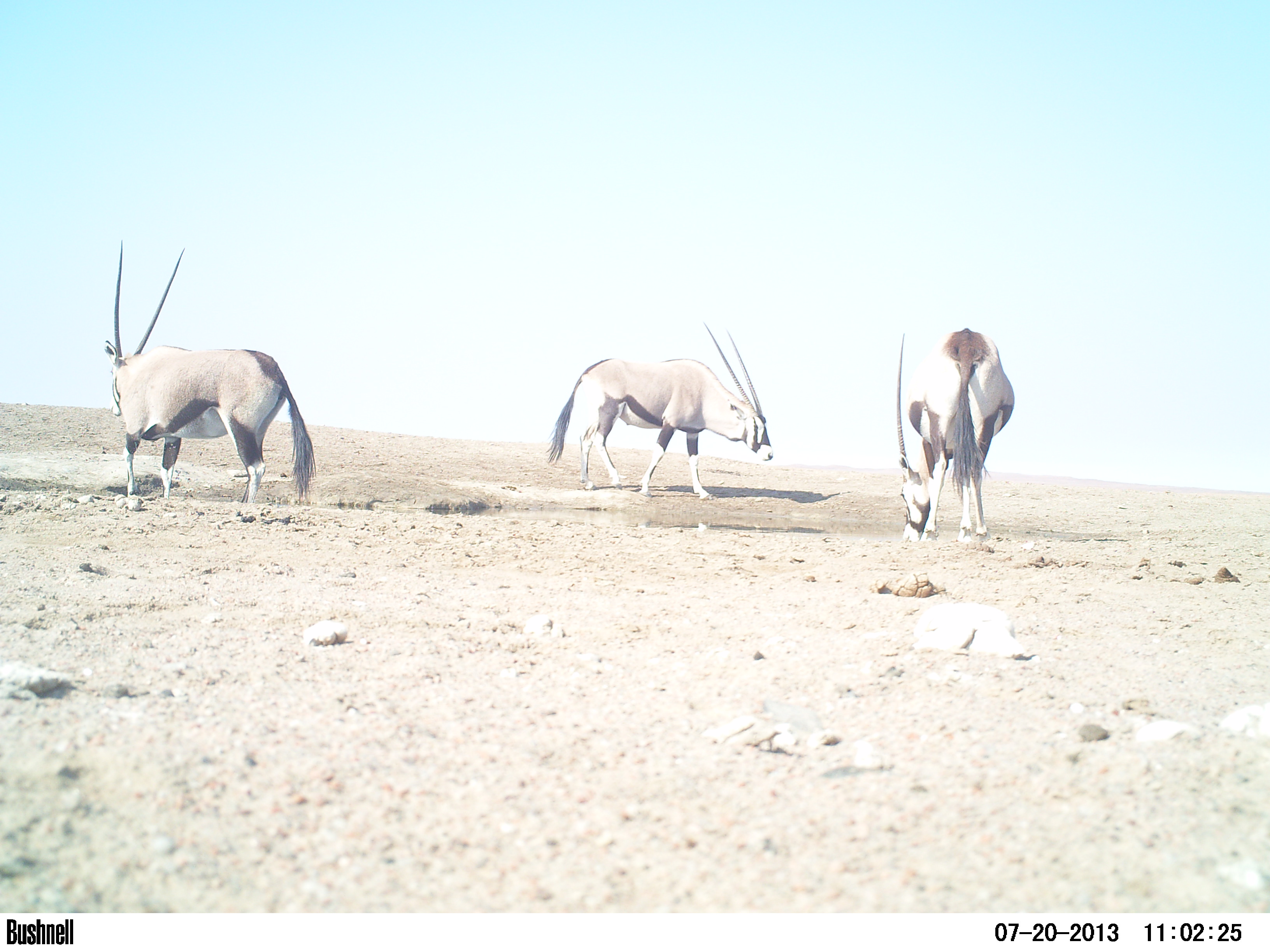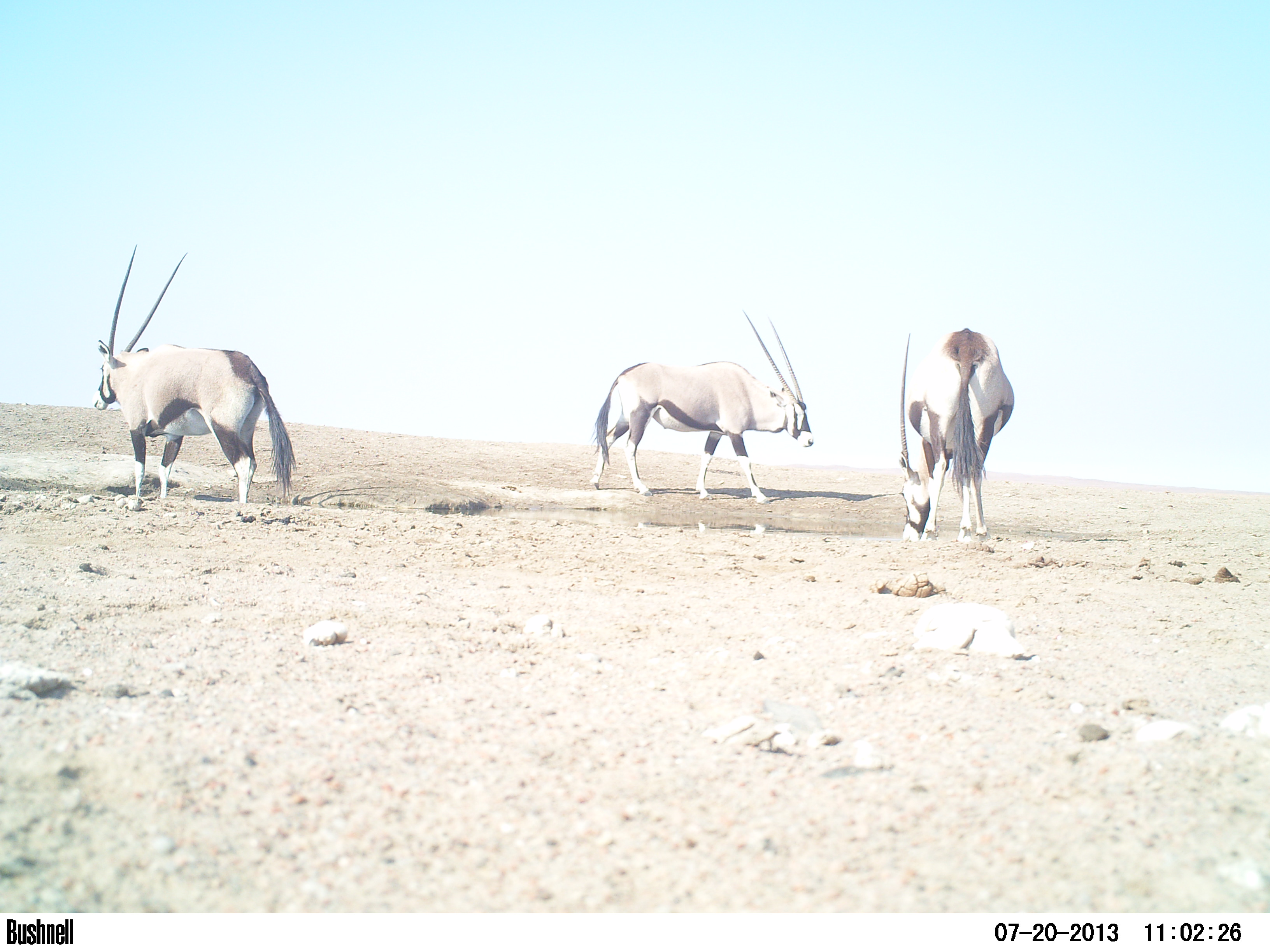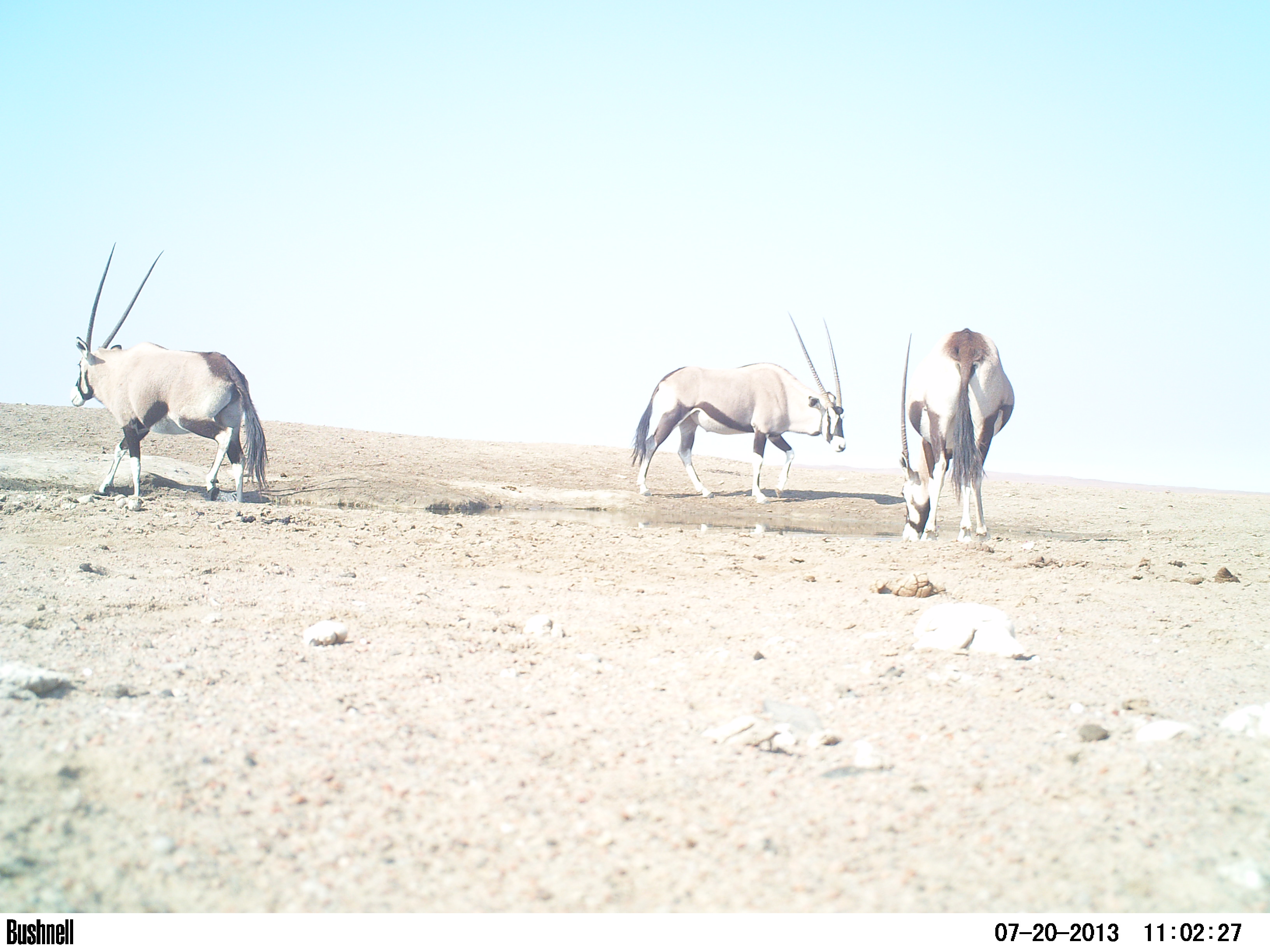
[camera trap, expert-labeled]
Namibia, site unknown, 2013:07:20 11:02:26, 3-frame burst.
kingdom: Animalia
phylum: Chordata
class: Mammalia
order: Artiodactyla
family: Bovidae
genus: Oryx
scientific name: Oryx gazella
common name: gemsbok